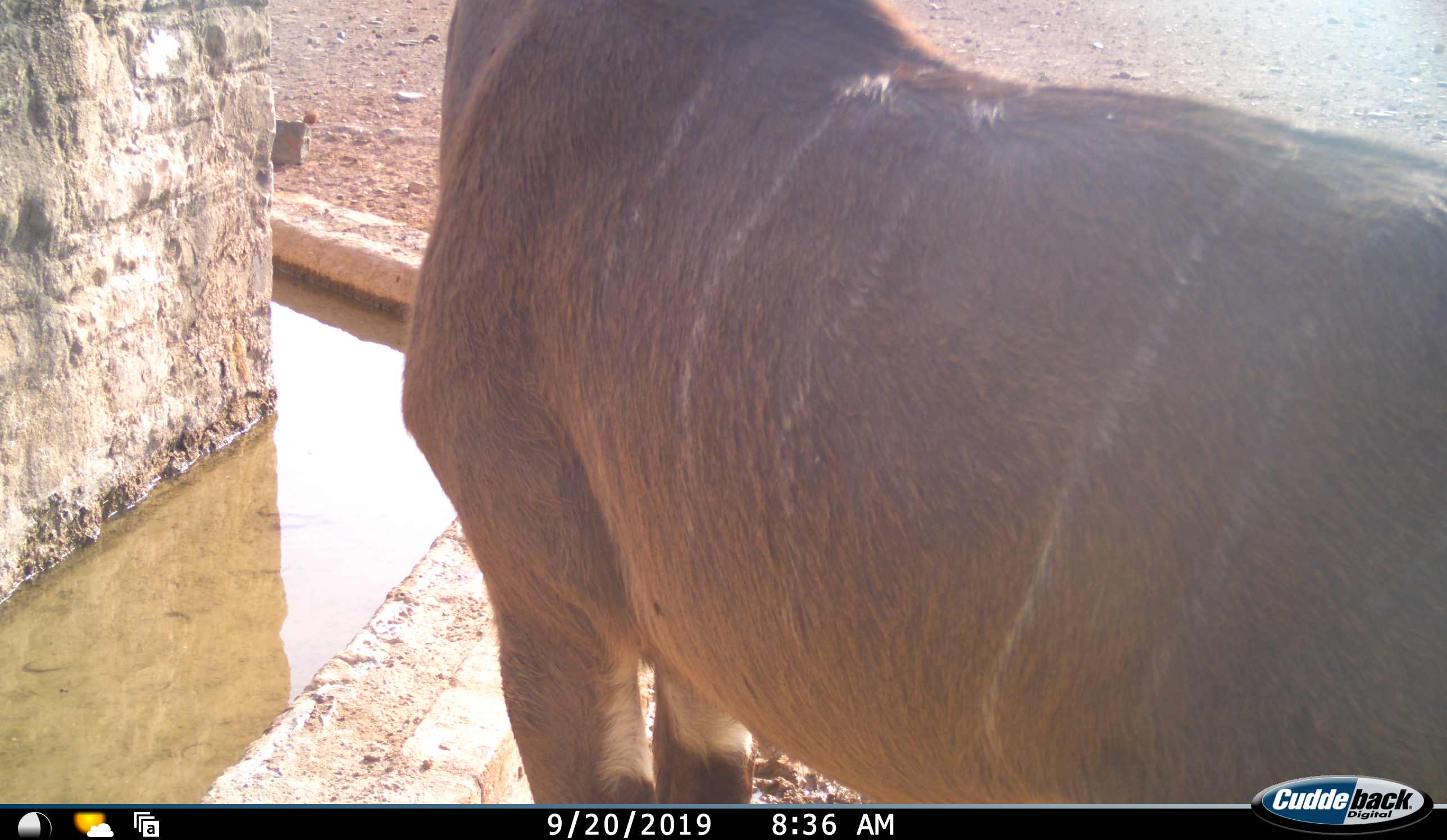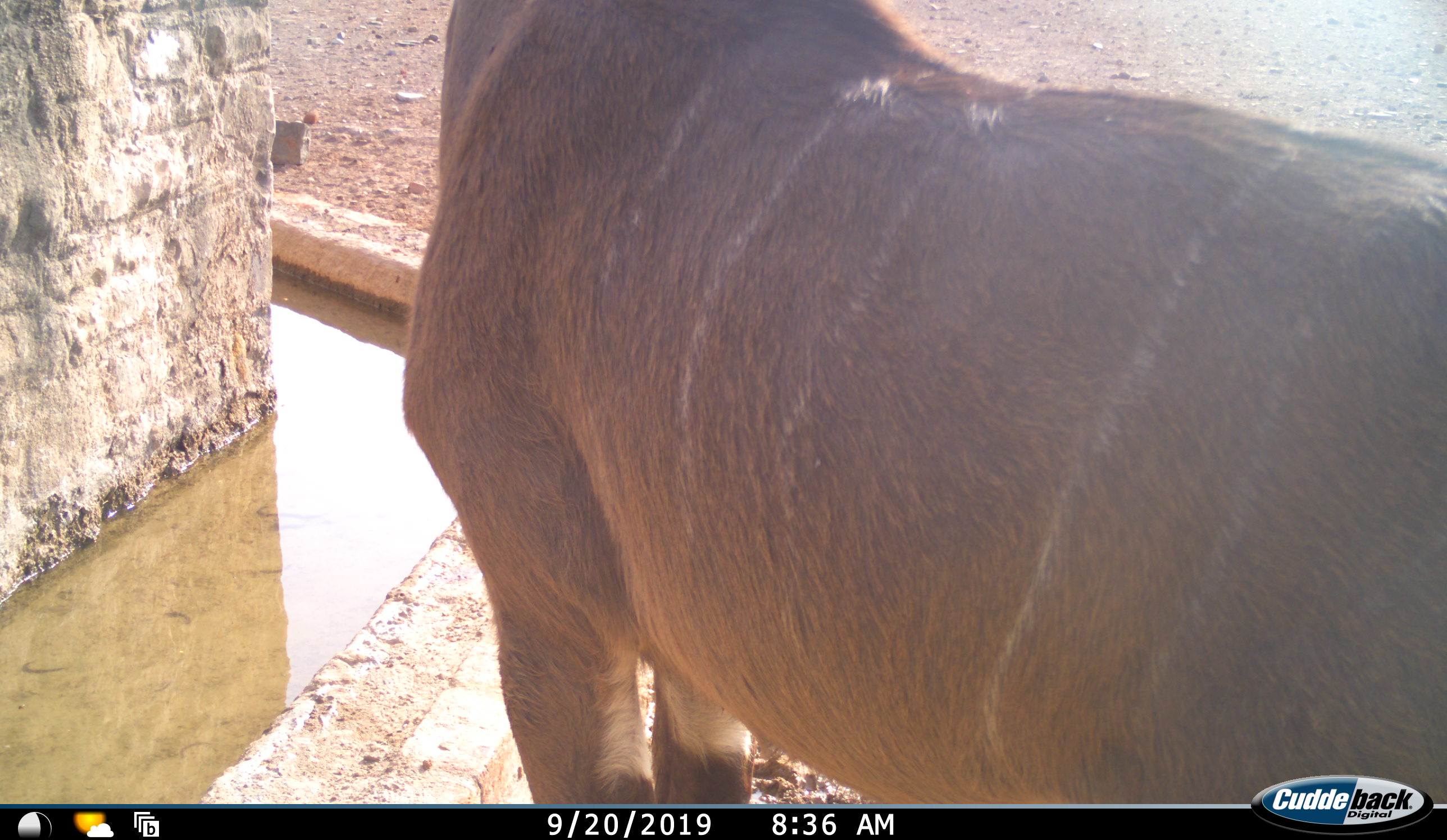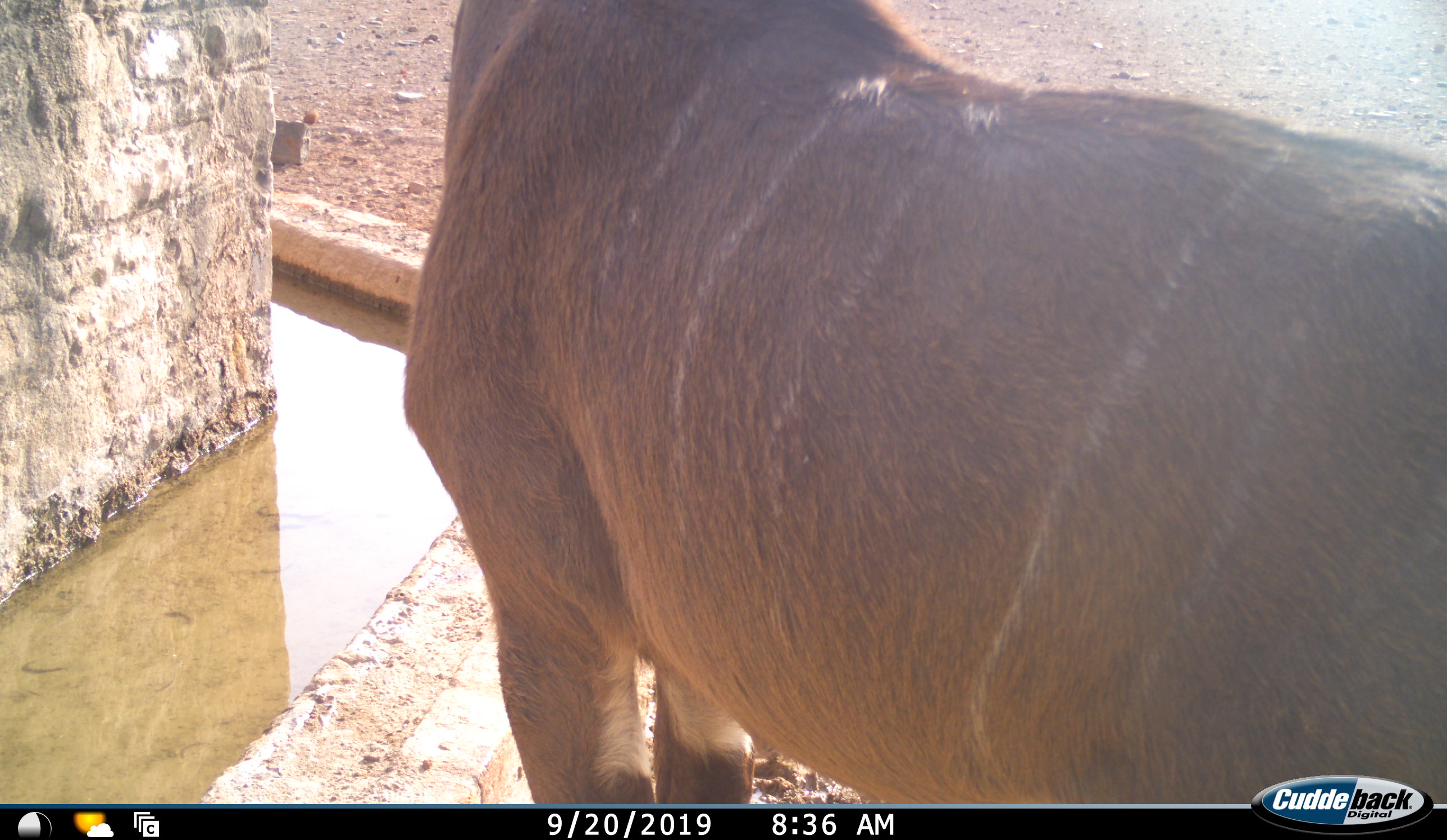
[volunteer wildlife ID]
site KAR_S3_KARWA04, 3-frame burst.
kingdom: Animalia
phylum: Chordata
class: Mammalia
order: Artiodactyla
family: Bovidae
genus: Tragelaphus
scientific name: Tragelaphus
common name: kudu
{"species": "kudu (Tragelaphus)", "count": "1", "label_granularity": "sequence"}